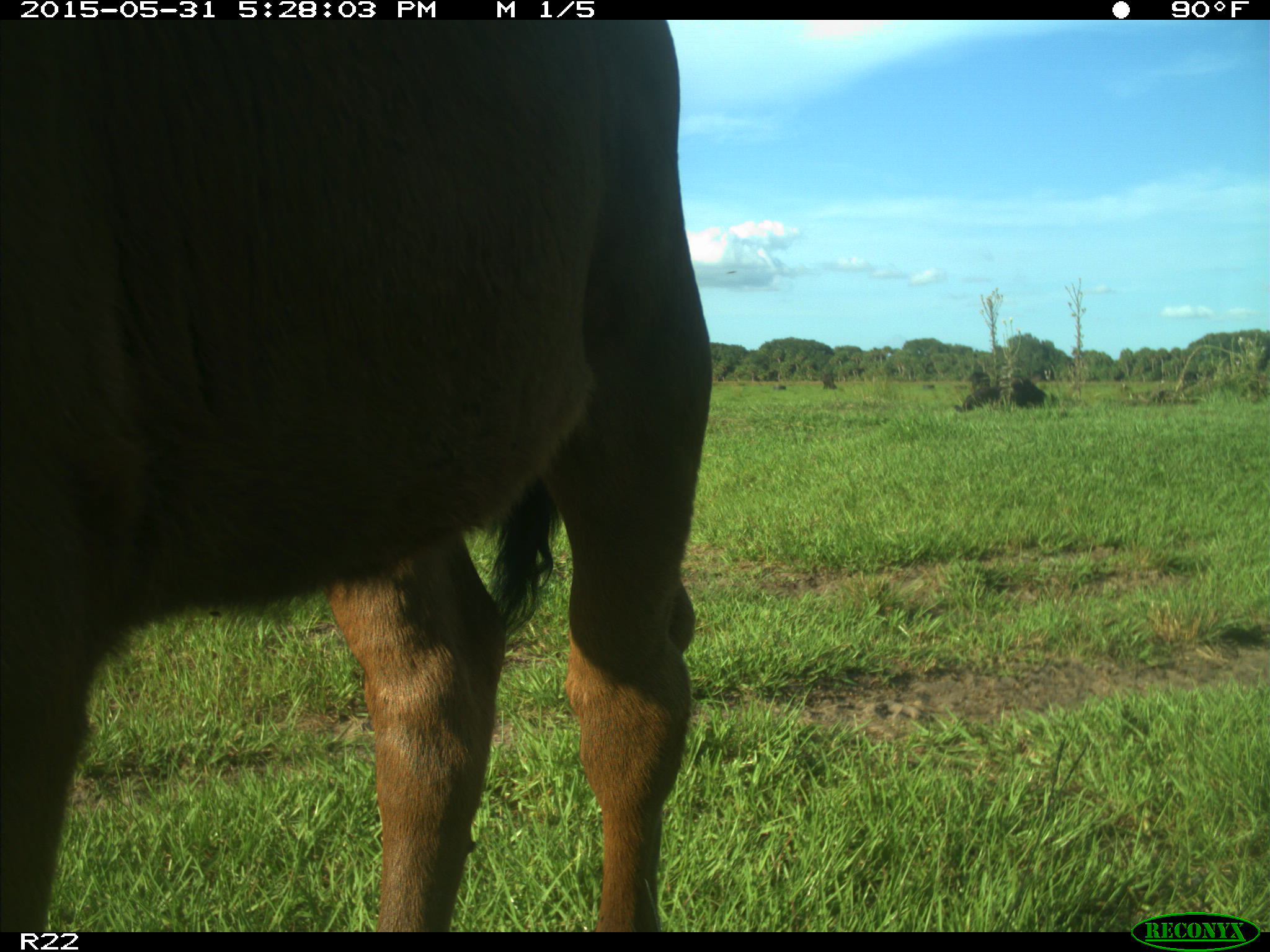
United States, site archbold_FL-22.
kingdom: Animalia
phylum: Chordata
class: Mammalia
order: Artiodactyla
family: Bovidae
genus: Bos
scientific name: Bos taurus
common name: domestic cow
Bos taurus (domestic cow).